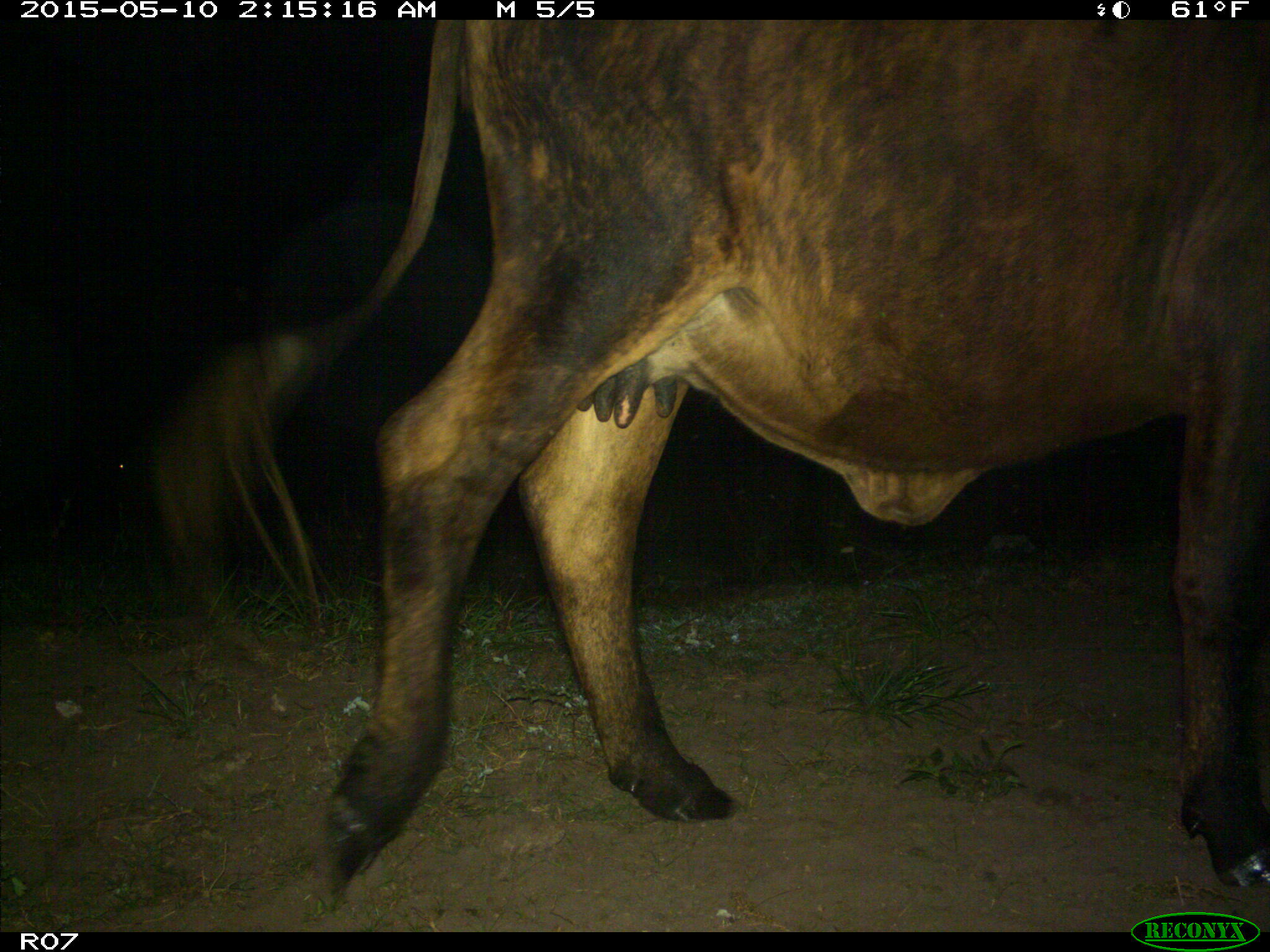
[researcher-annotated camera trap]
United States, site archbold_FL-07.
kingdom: Animalia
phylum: Chordata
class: Mammalia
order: Artiodactyla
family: Bovidae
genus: Bos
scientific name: Bos taurus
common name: domestic cow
Bos taurus (domestic cow).